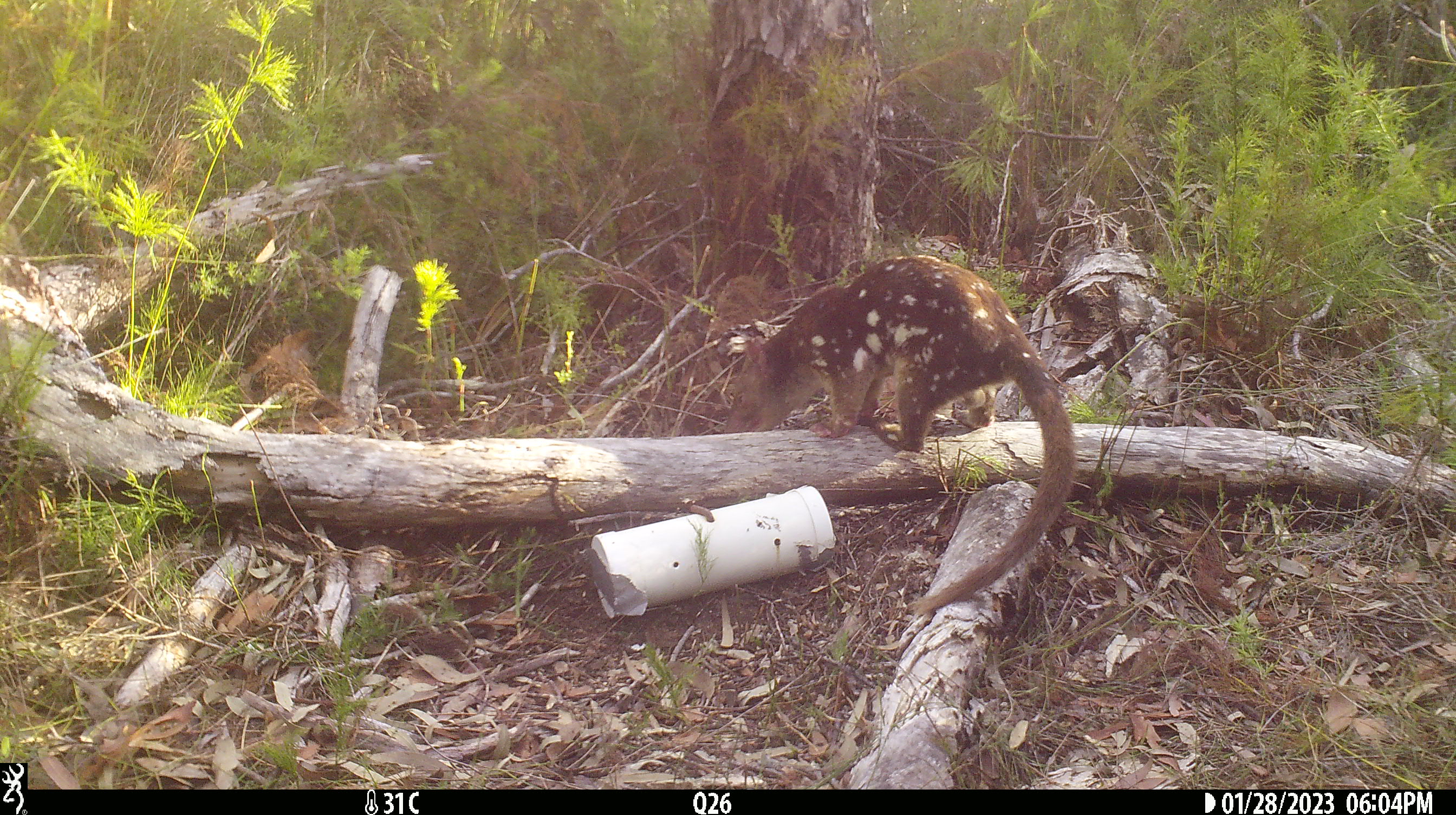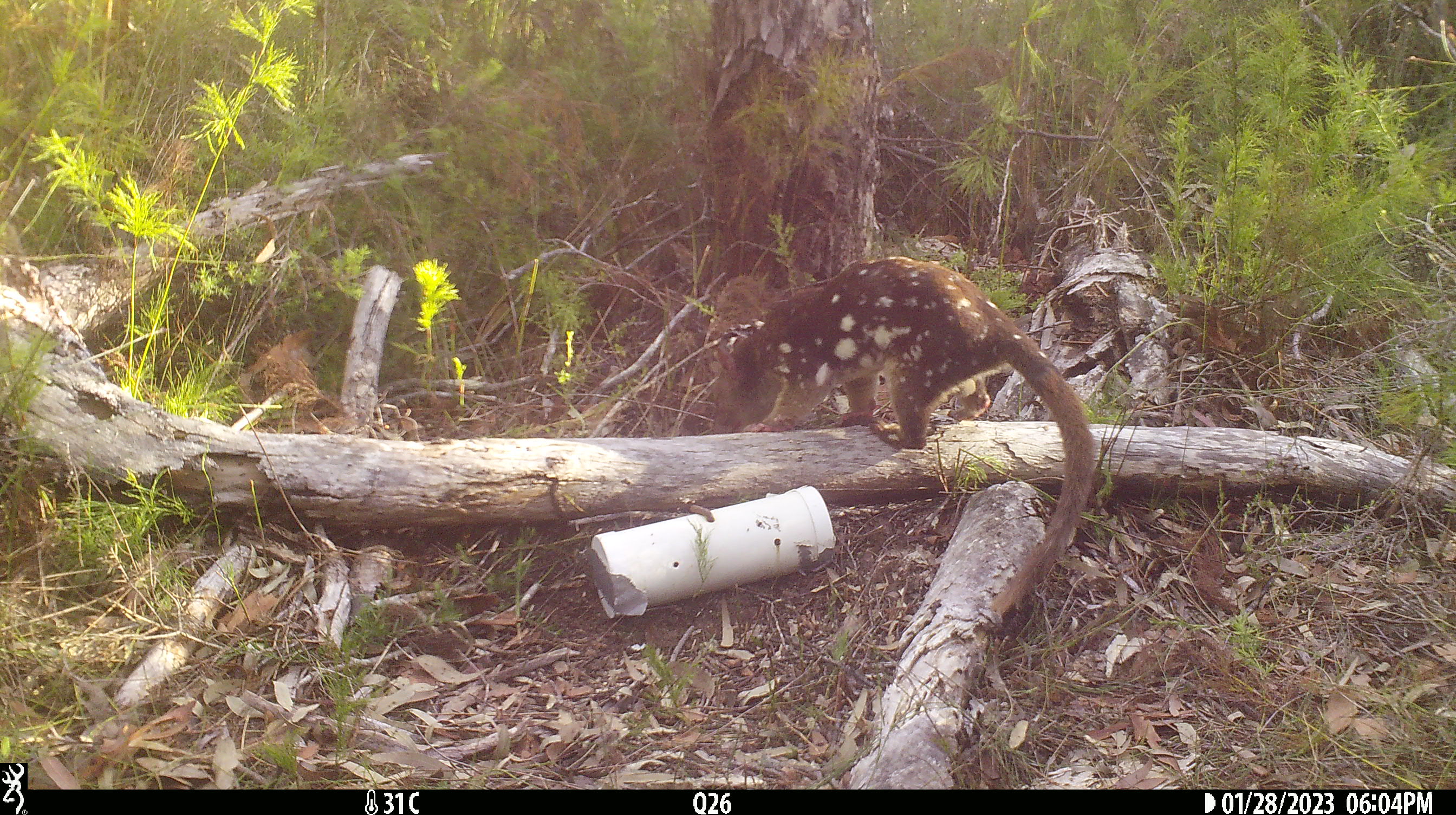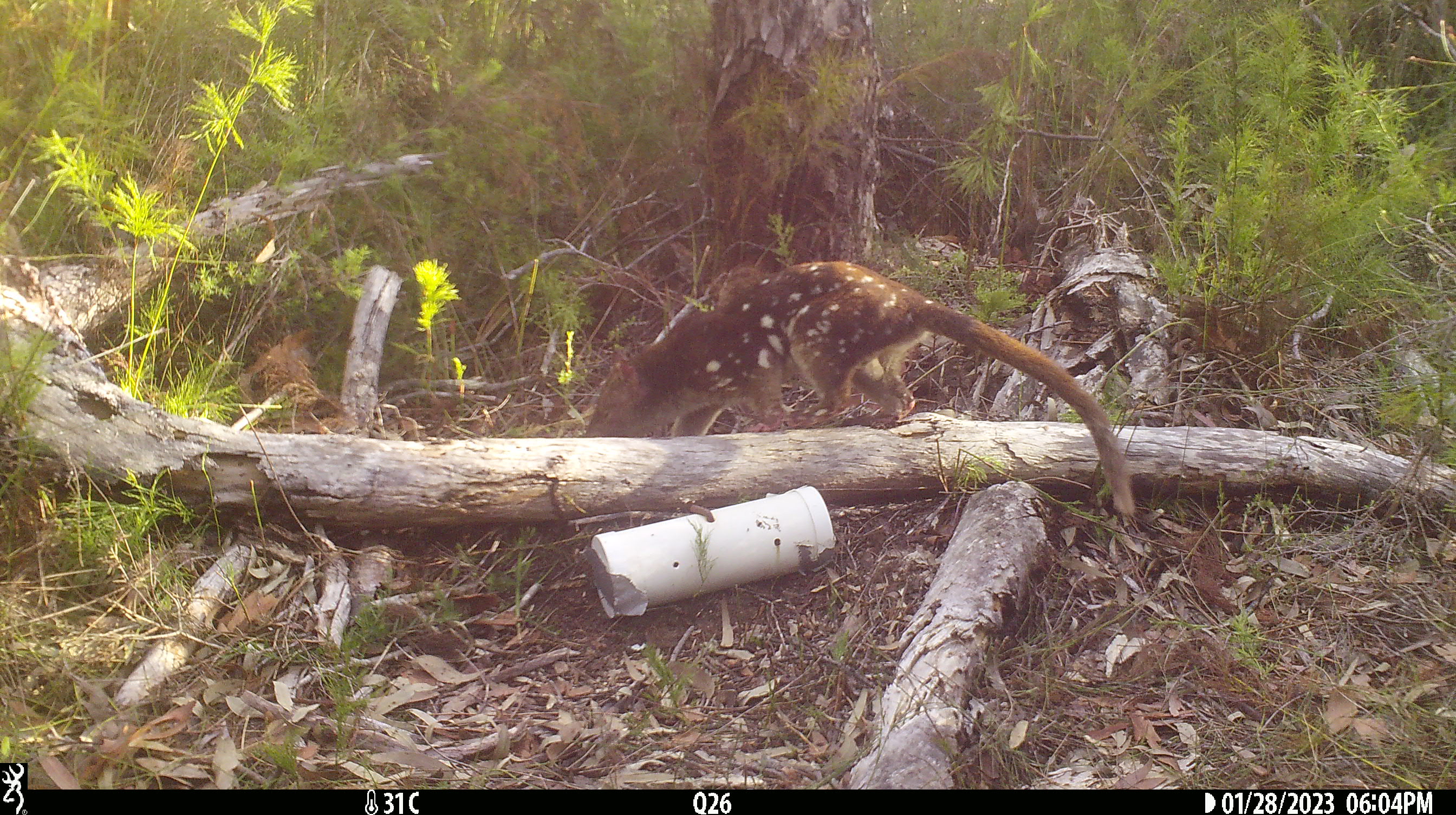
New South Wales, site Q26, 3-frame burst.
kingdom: Animalia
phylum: Chordata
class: Mammalia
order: Dasyuromorphia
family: Dasyuridae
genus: Dasyurus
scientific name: Dasyurus maculatus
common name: spotted-tailed quoll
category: quoll